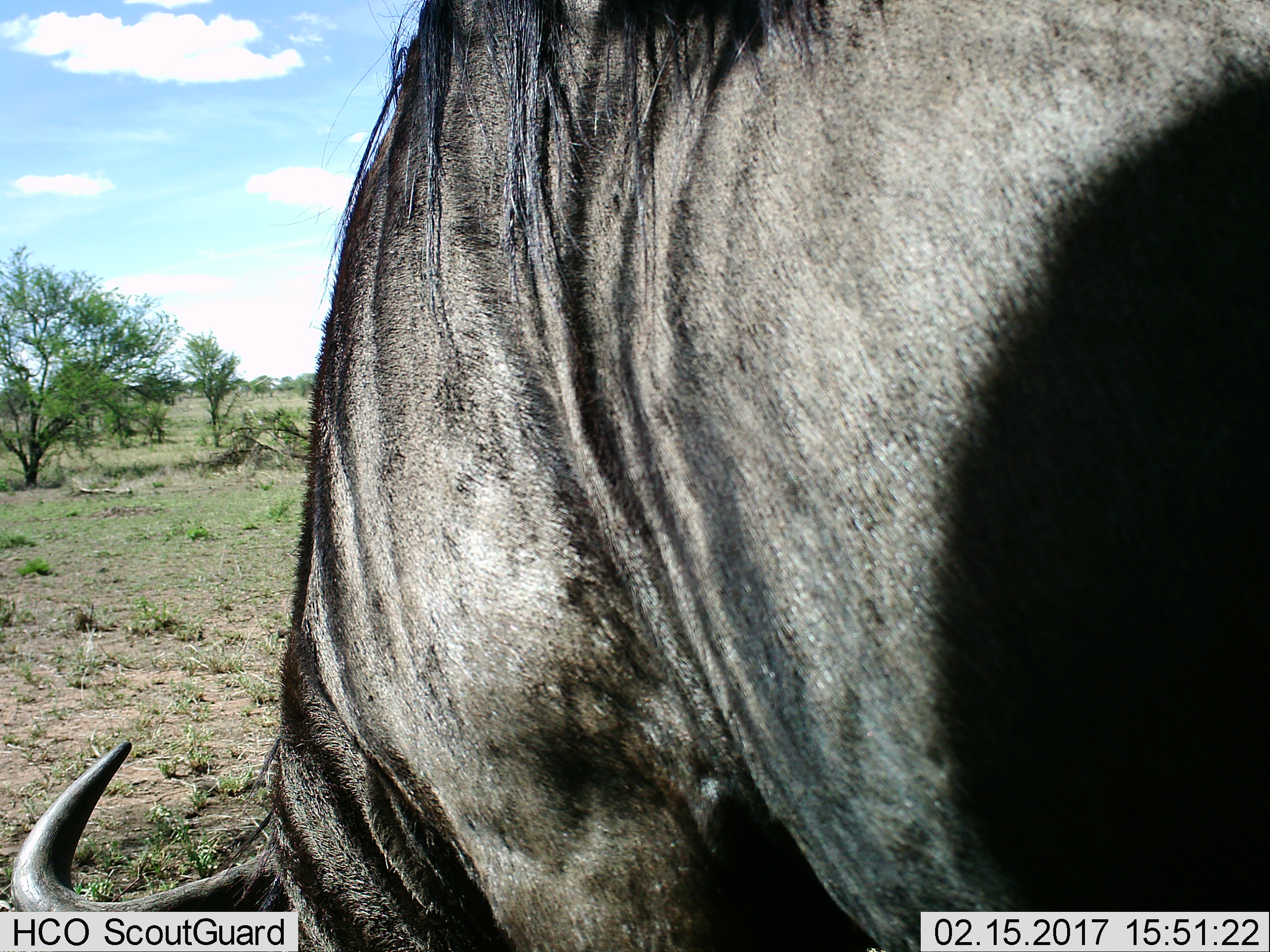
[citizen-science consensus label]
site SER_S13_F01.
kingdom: Animalia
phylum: Chordata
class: Mammalia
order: Artiodactyla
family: Bovidae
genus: Connochaetes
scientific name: Connochaetes taurinus taurinus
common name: blue wildebeest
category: wildebeestblue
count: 1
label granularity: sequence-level